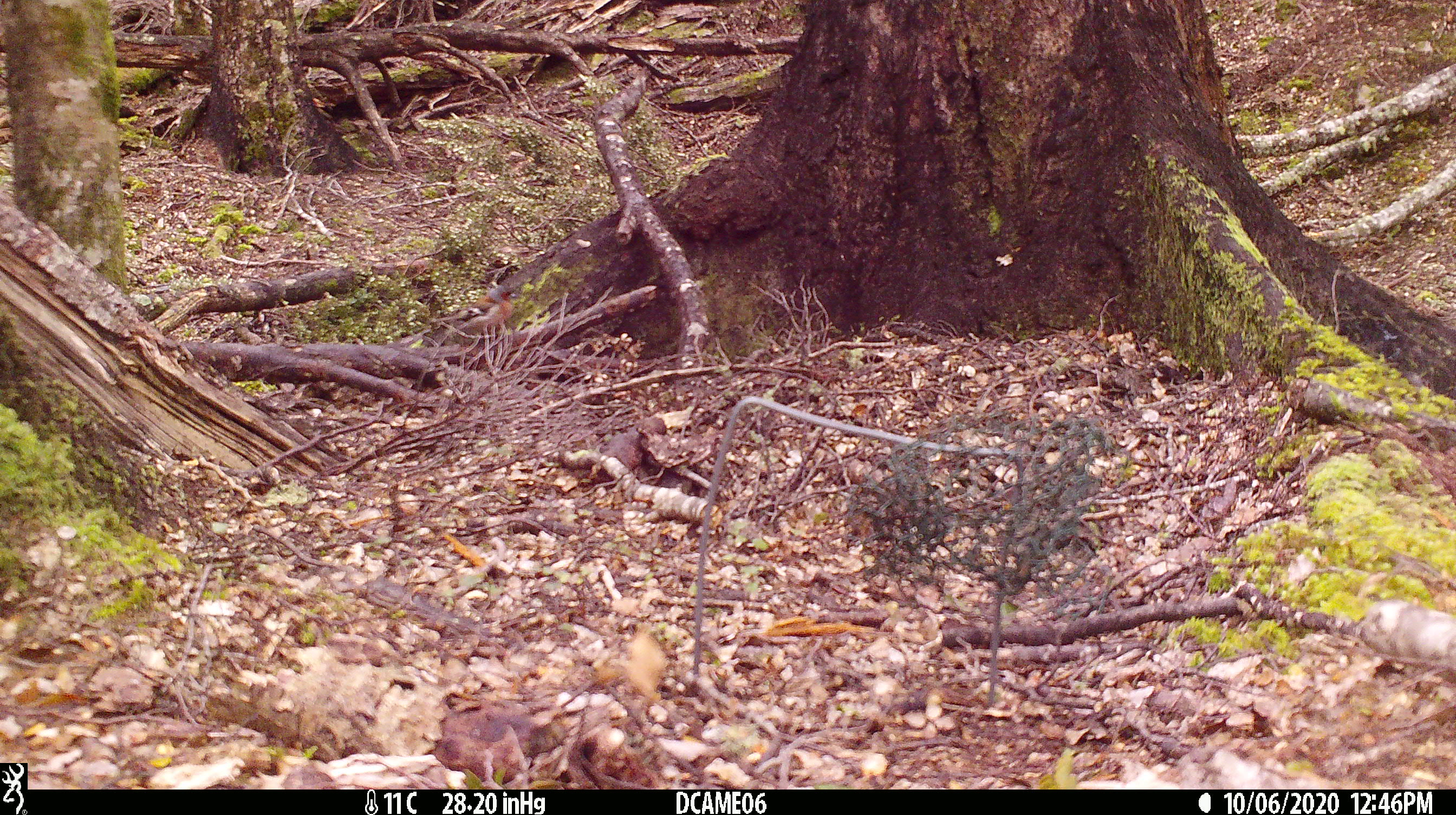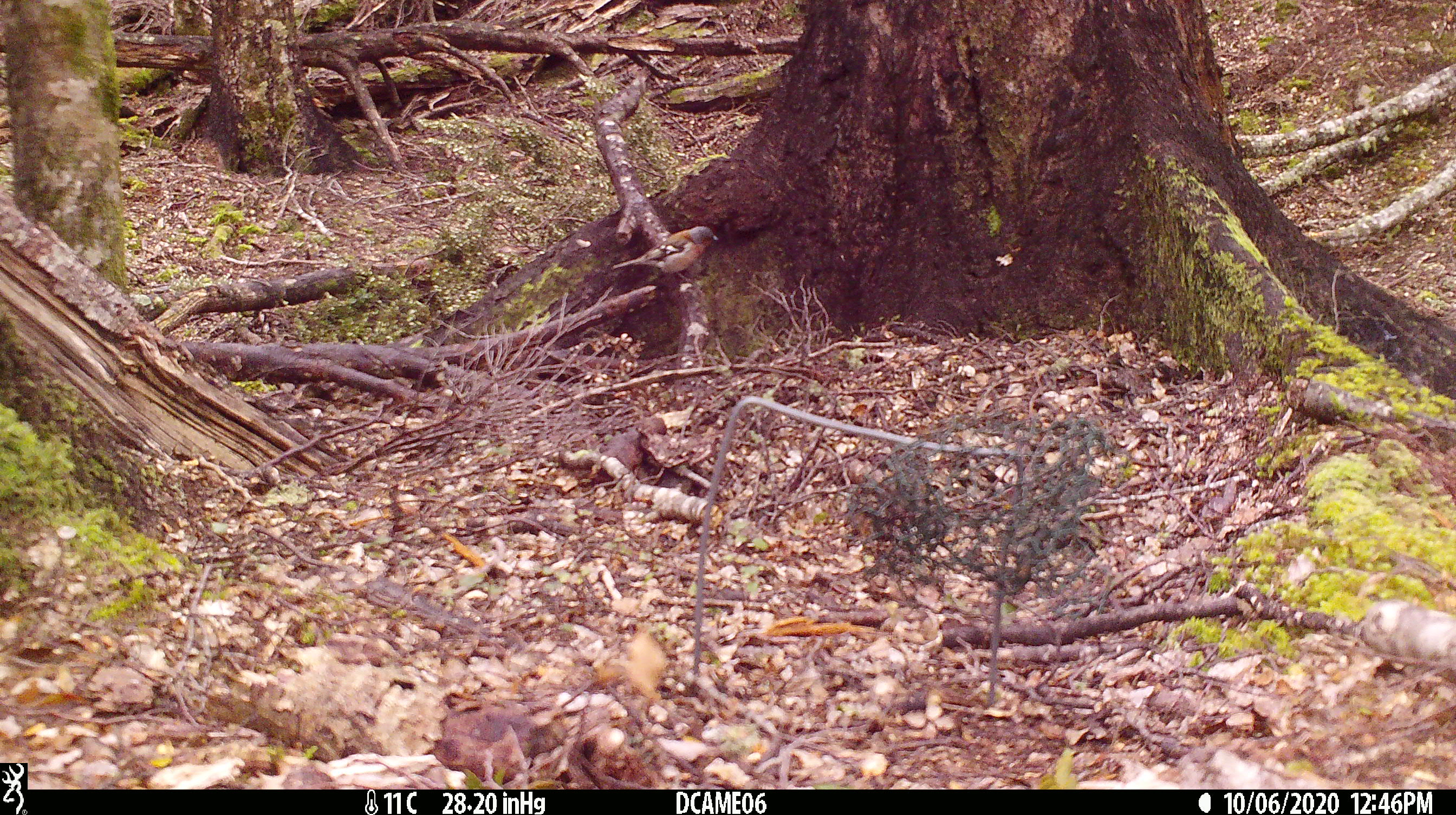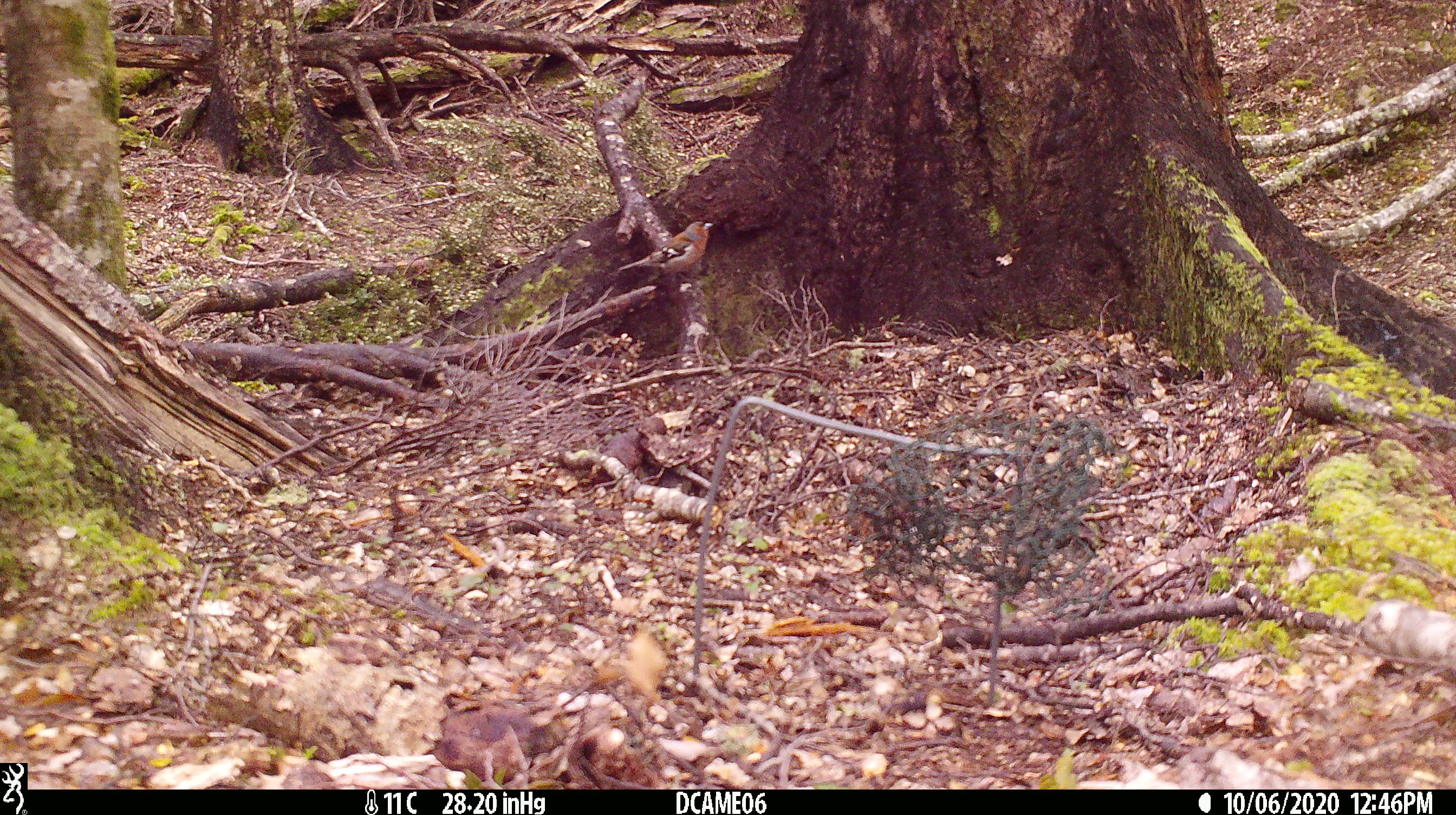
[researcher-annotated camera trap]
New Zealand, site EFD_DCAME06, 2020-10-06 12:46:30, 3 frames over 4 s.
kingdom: Animalia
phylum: Chordata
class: Aves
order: Passeriformes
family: Fringillidae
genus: Fringilla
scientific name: Fringilla coelebs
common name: common chaffinch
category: chaffinch